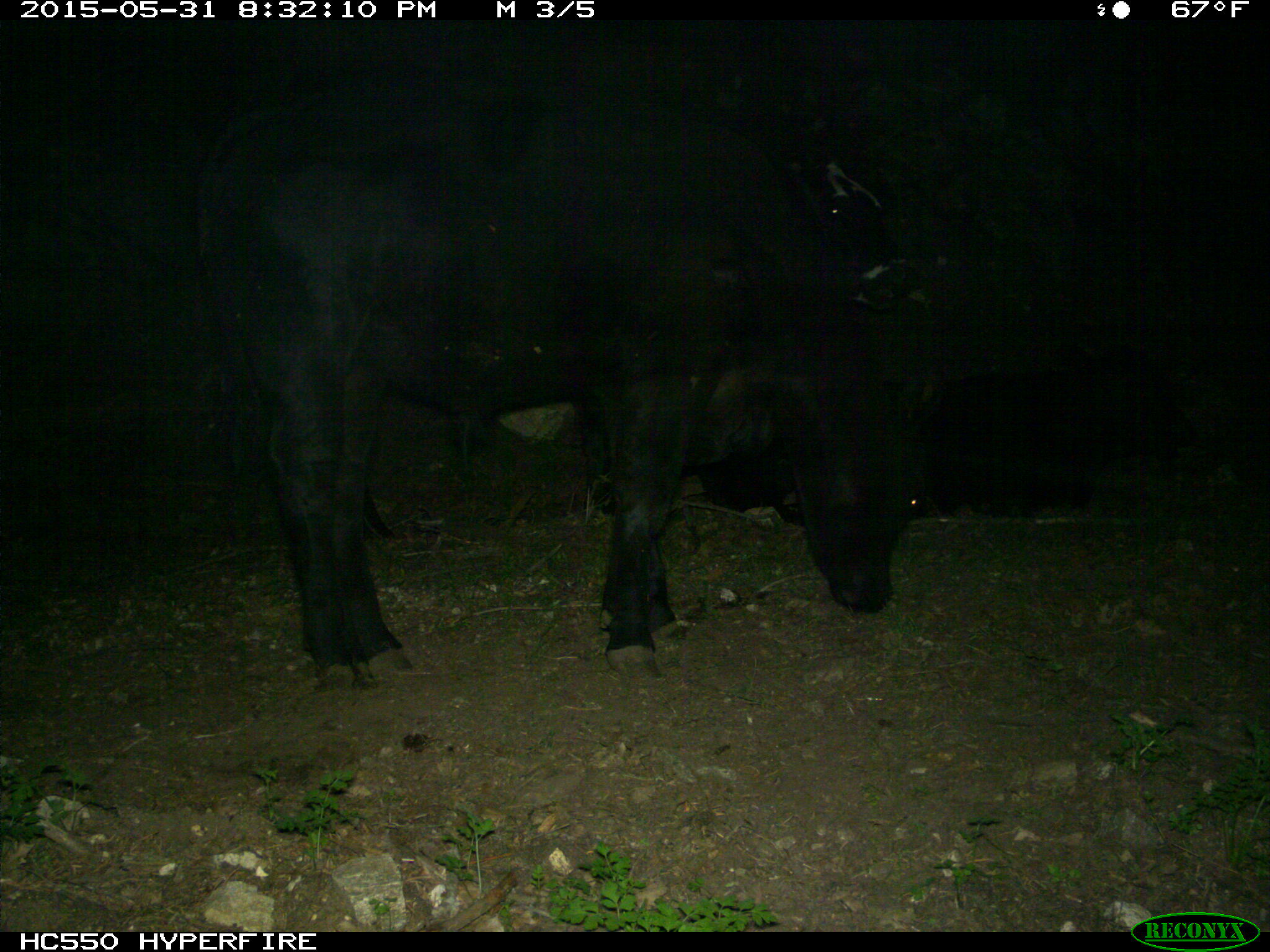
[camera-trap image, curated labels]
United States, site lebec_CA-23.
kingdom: Animalia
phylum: Chordata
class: Mammalia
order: Artiodactyla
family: Bovidae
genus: Bos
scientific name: Bos taurus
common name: domestic cow